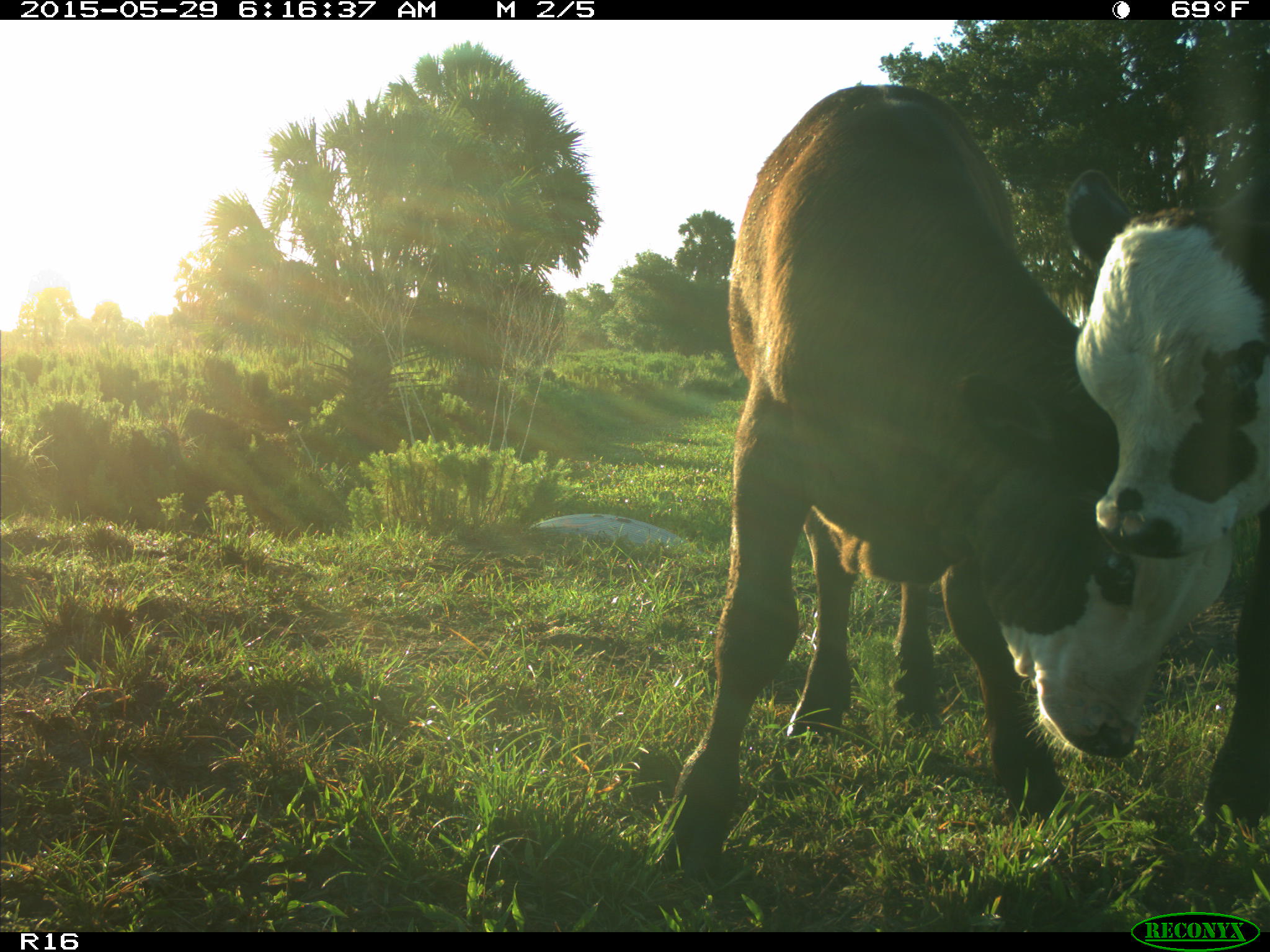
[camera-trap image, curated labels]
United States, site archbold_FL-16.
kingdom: Animalia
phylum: Chordata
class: Mammalia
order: Artiodactyla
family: Bovidae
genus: Bos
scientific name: Bos taurus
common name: domestic cow